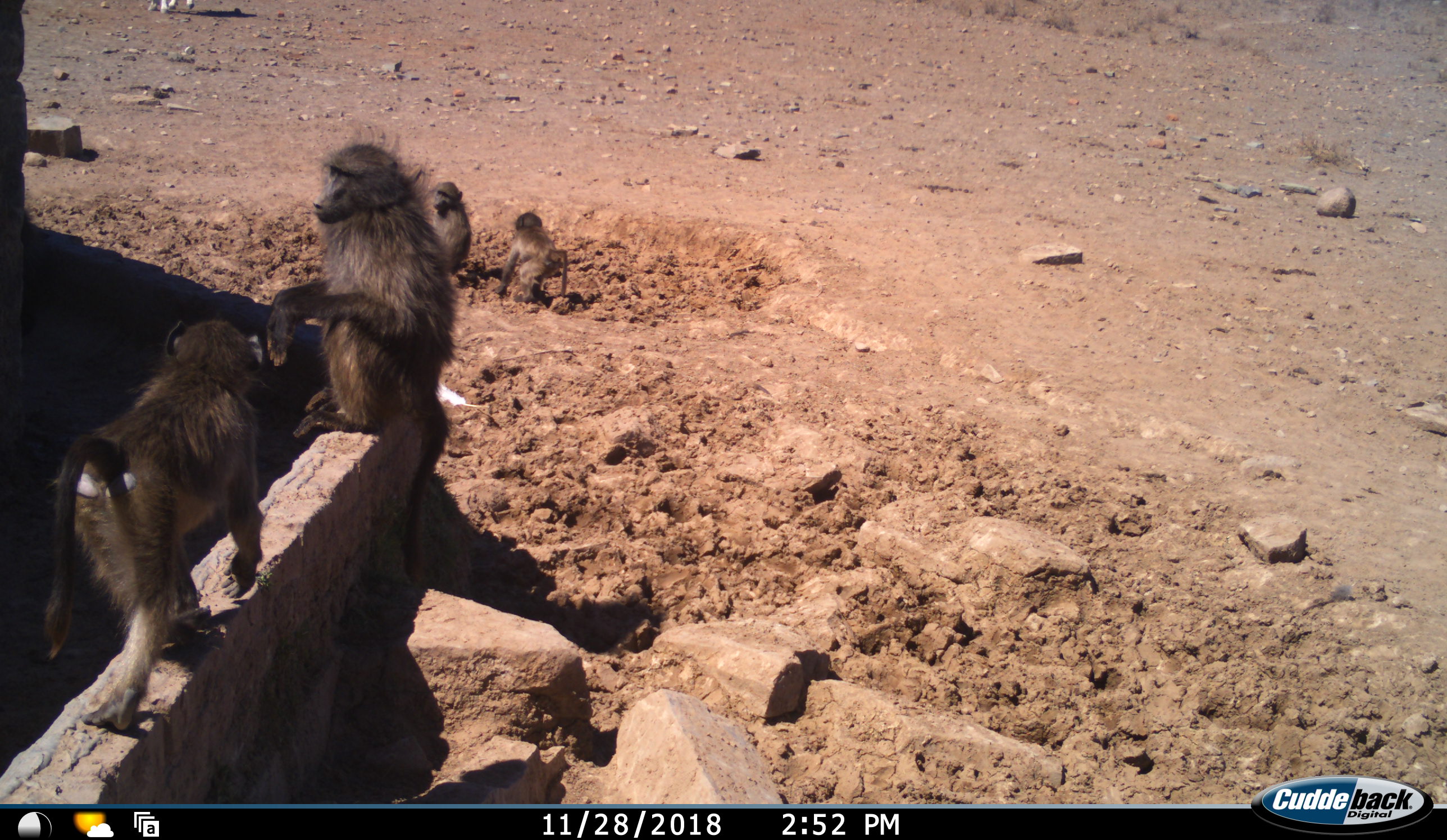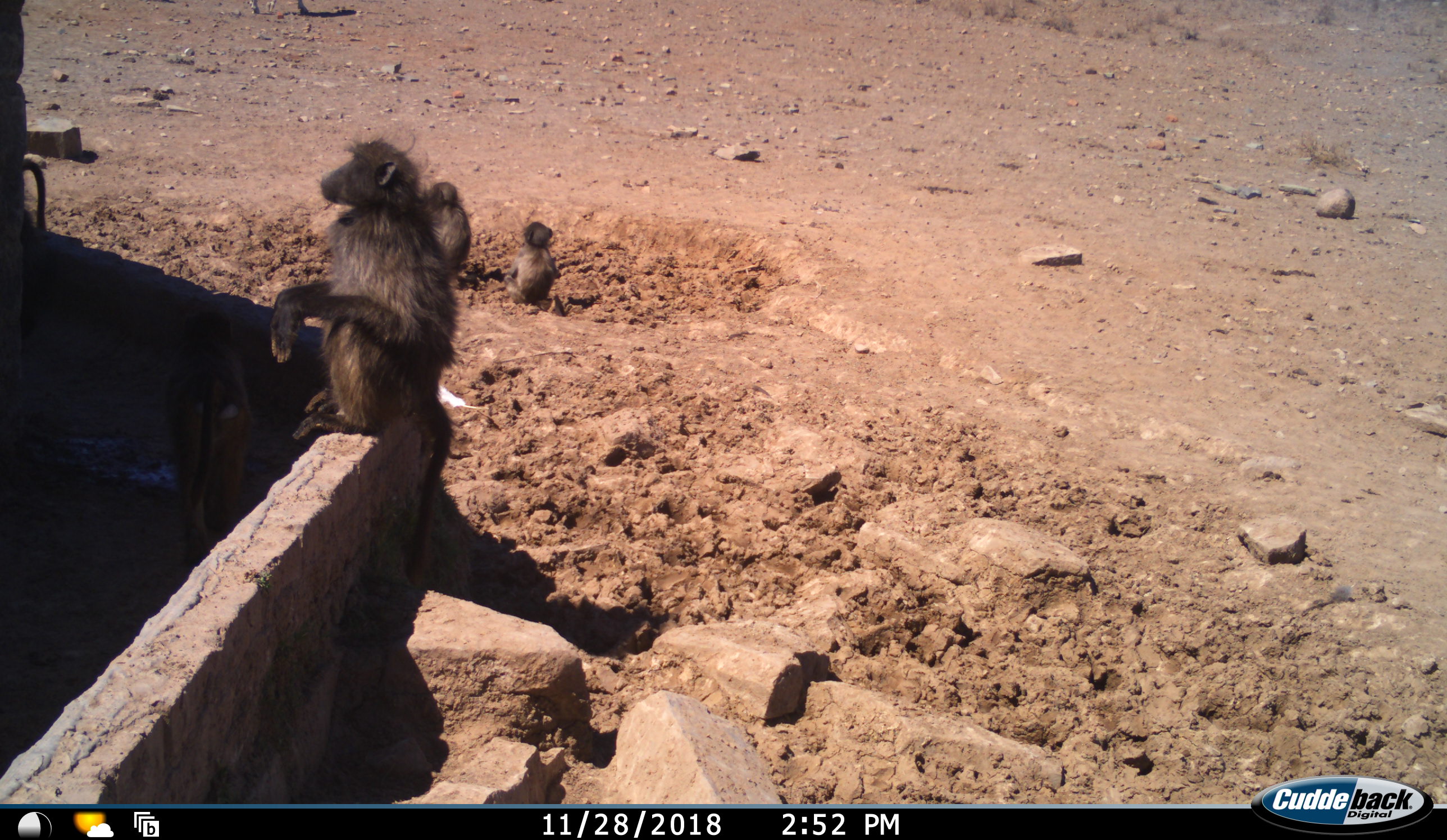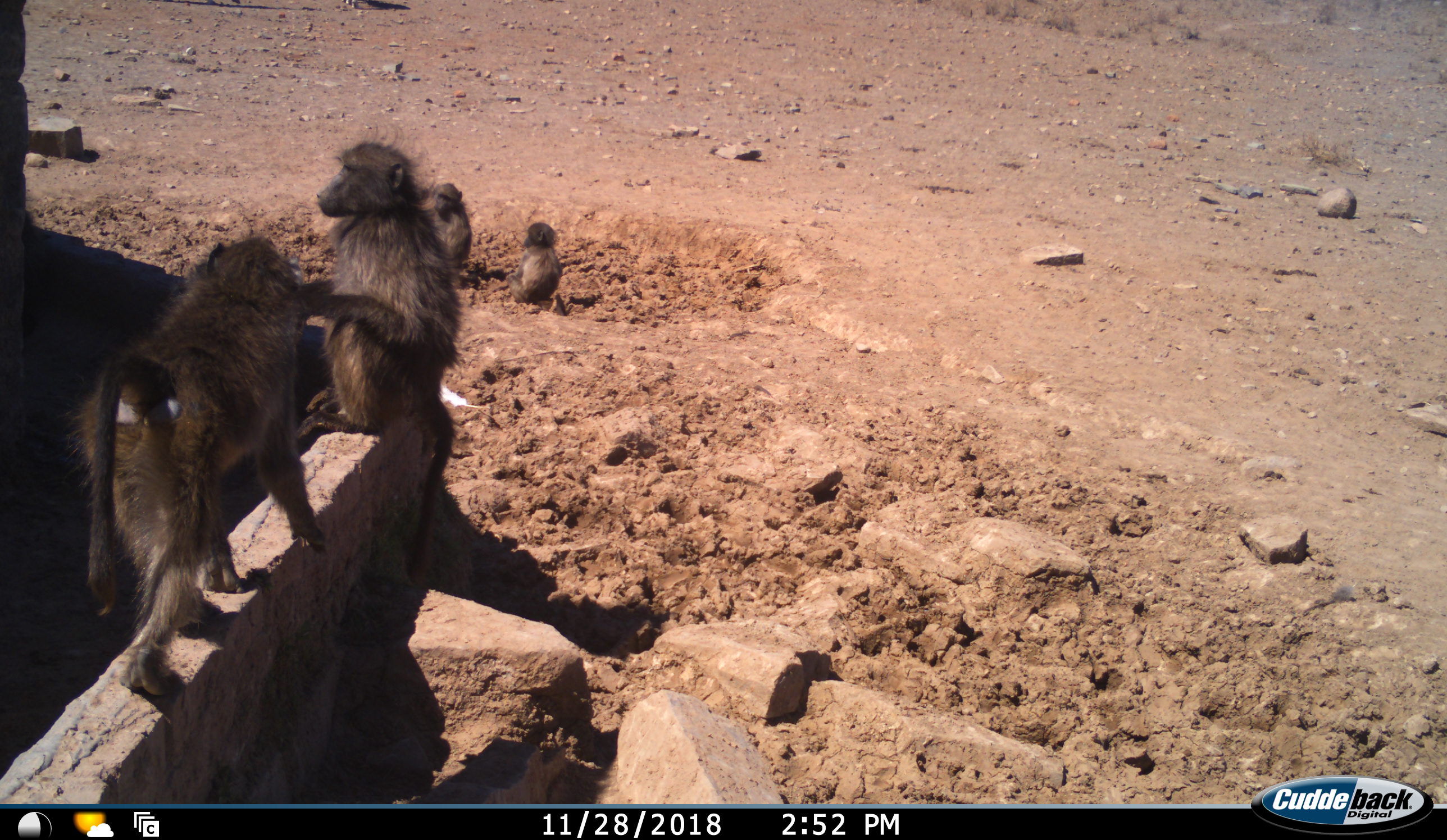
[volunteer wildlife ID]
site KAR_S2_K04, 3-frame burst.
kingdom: Animalia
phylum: Chordata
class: Mammalia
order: Primates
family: Cercopithecidae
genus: Papio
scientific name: Papio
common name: baboon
Baboon (Papio), count 5. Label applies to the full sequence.